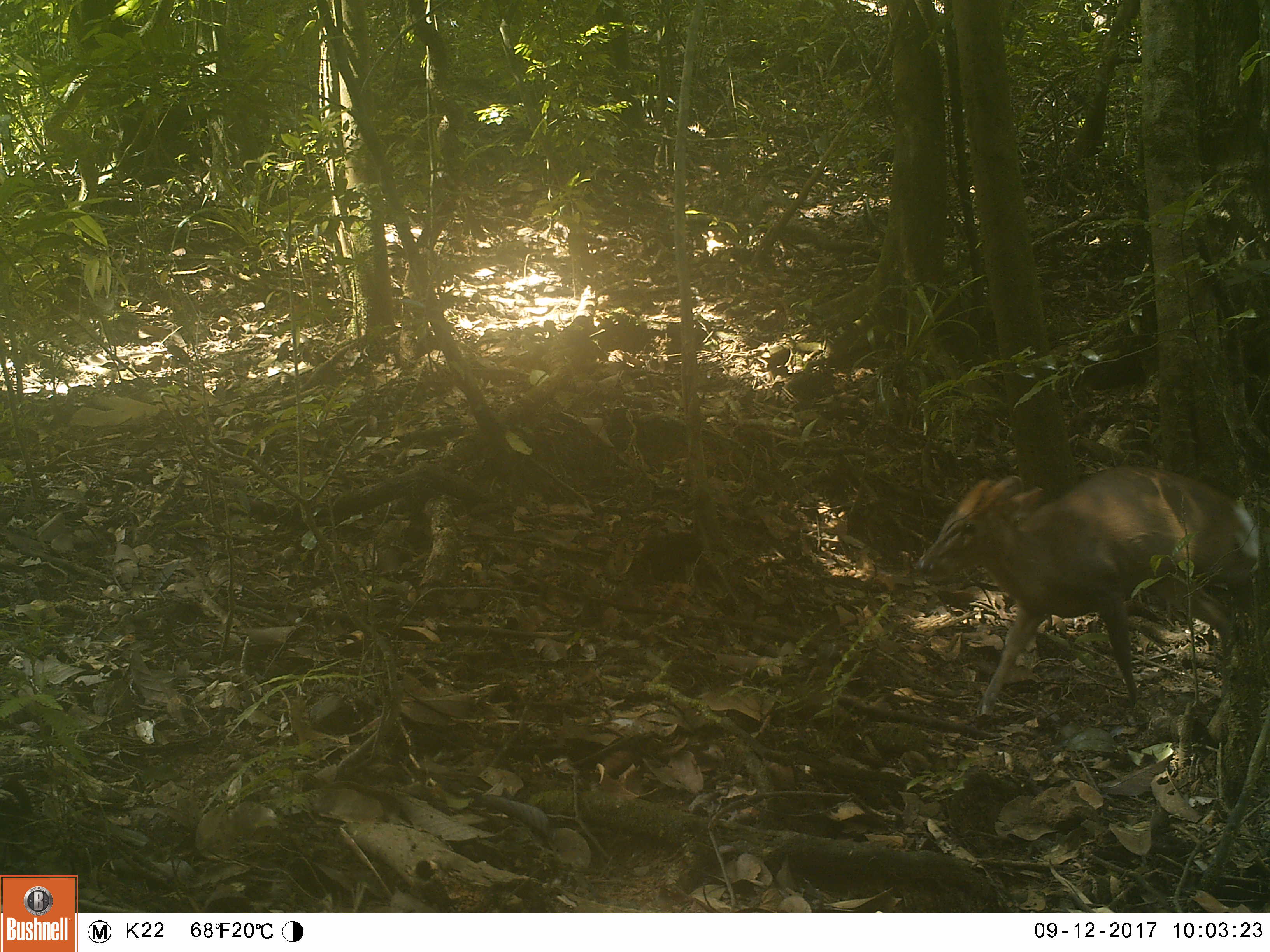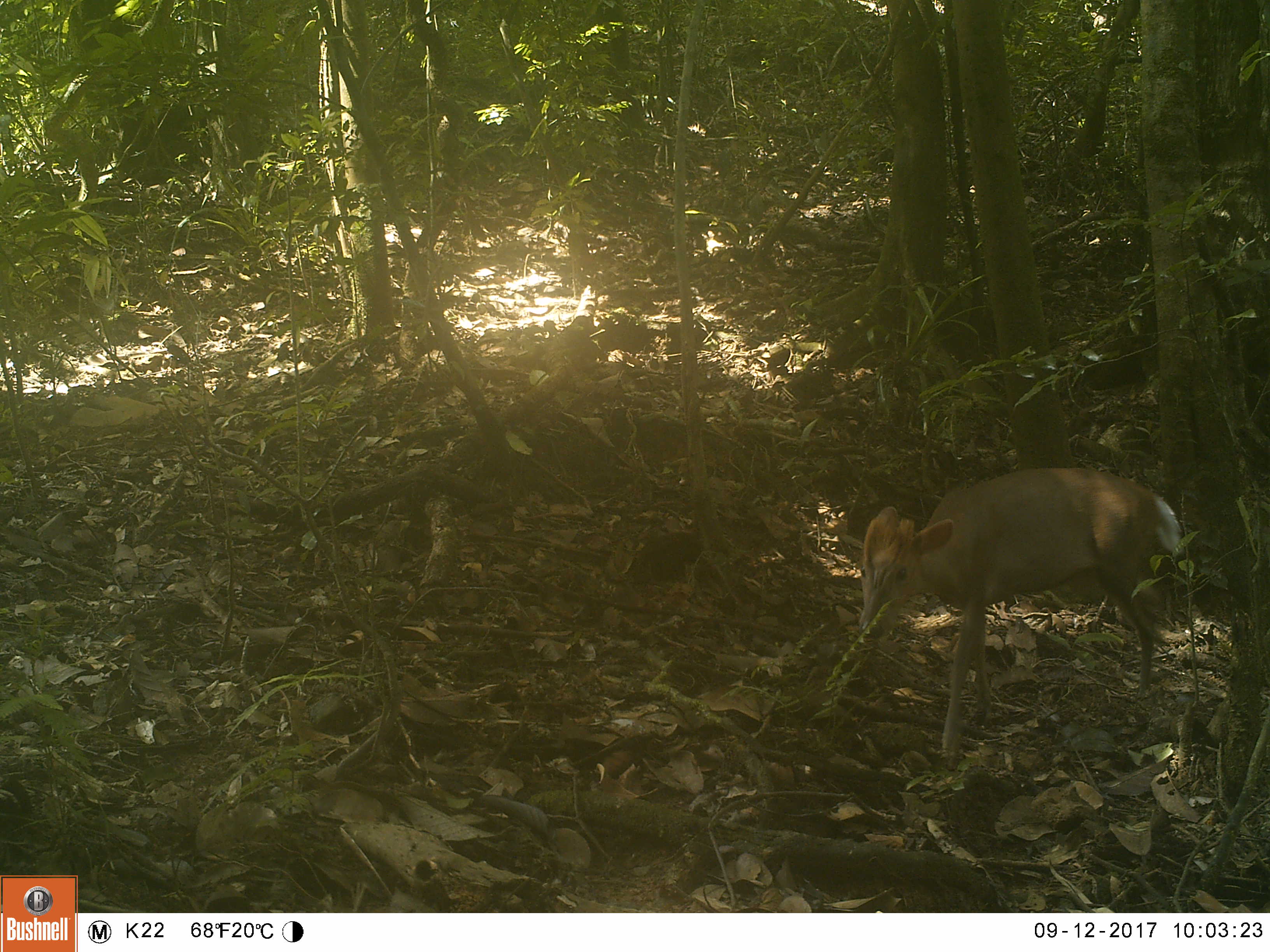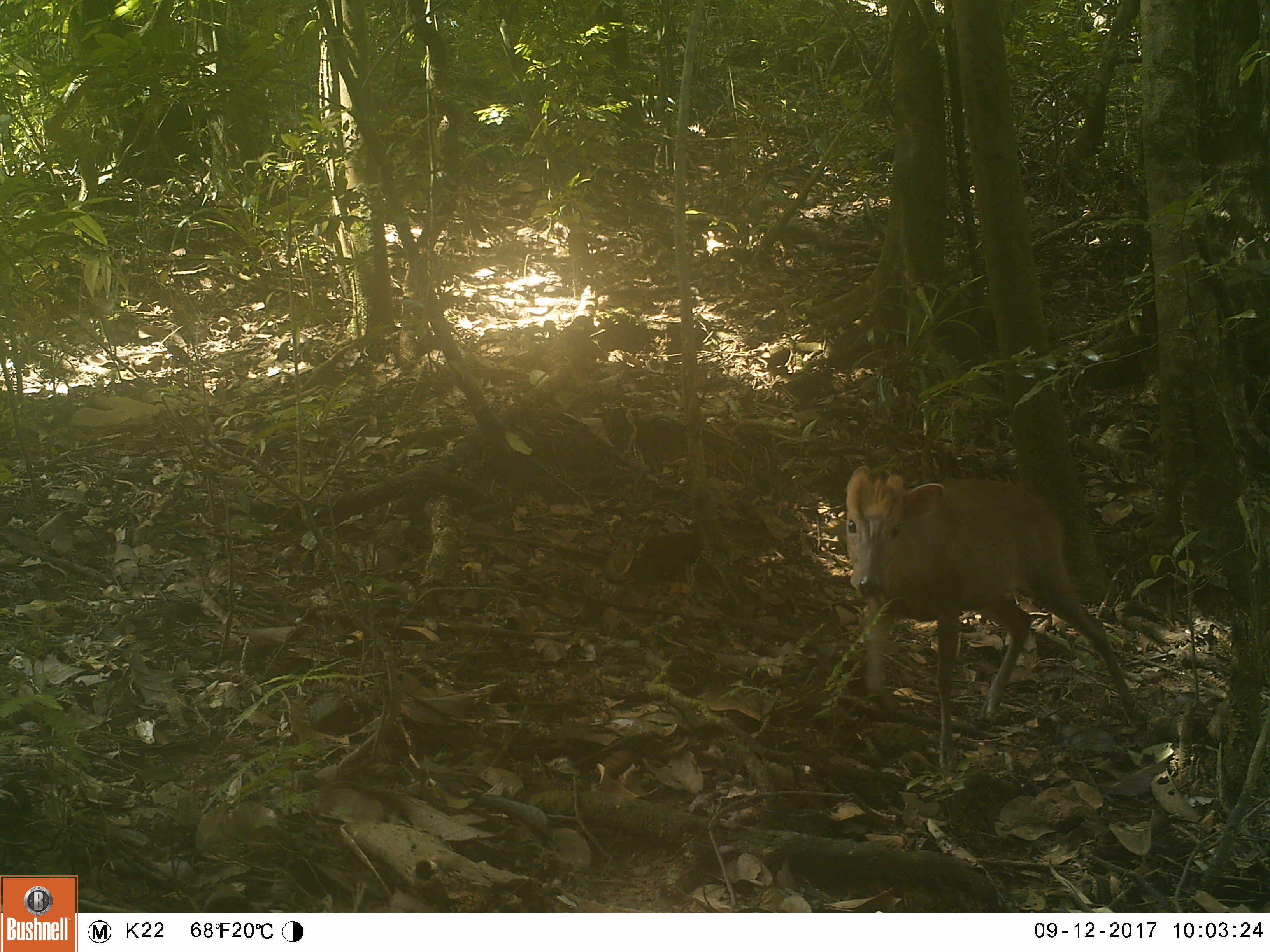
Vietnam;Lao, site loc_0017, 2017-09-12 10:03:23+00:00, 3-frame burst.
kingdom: Animalia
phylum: Chordata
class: Mammalia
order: Artiodactyla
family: Cervidae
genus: Muntiacus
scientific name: Muntiacus rooseveltorum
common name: roosevelt's muntjac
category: roosevelts muntjac group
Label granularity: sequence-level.